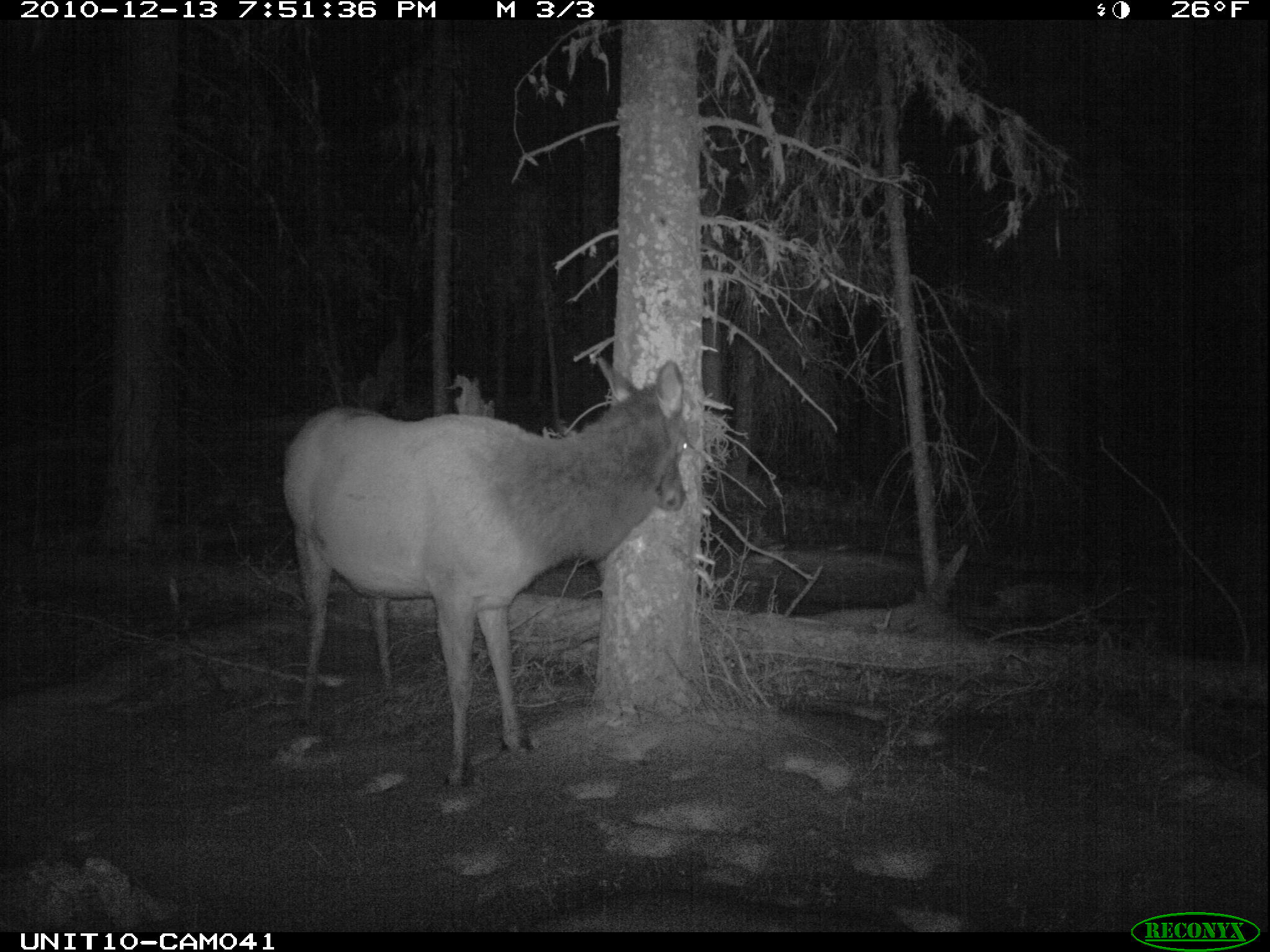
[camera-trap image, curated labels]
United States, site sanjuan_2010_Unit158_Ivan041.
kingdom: Animalia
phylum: Chordata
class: Mammalia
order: Artiodactyla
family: Cervidae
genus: Cervus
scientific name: Cervus elaphus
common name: red deer